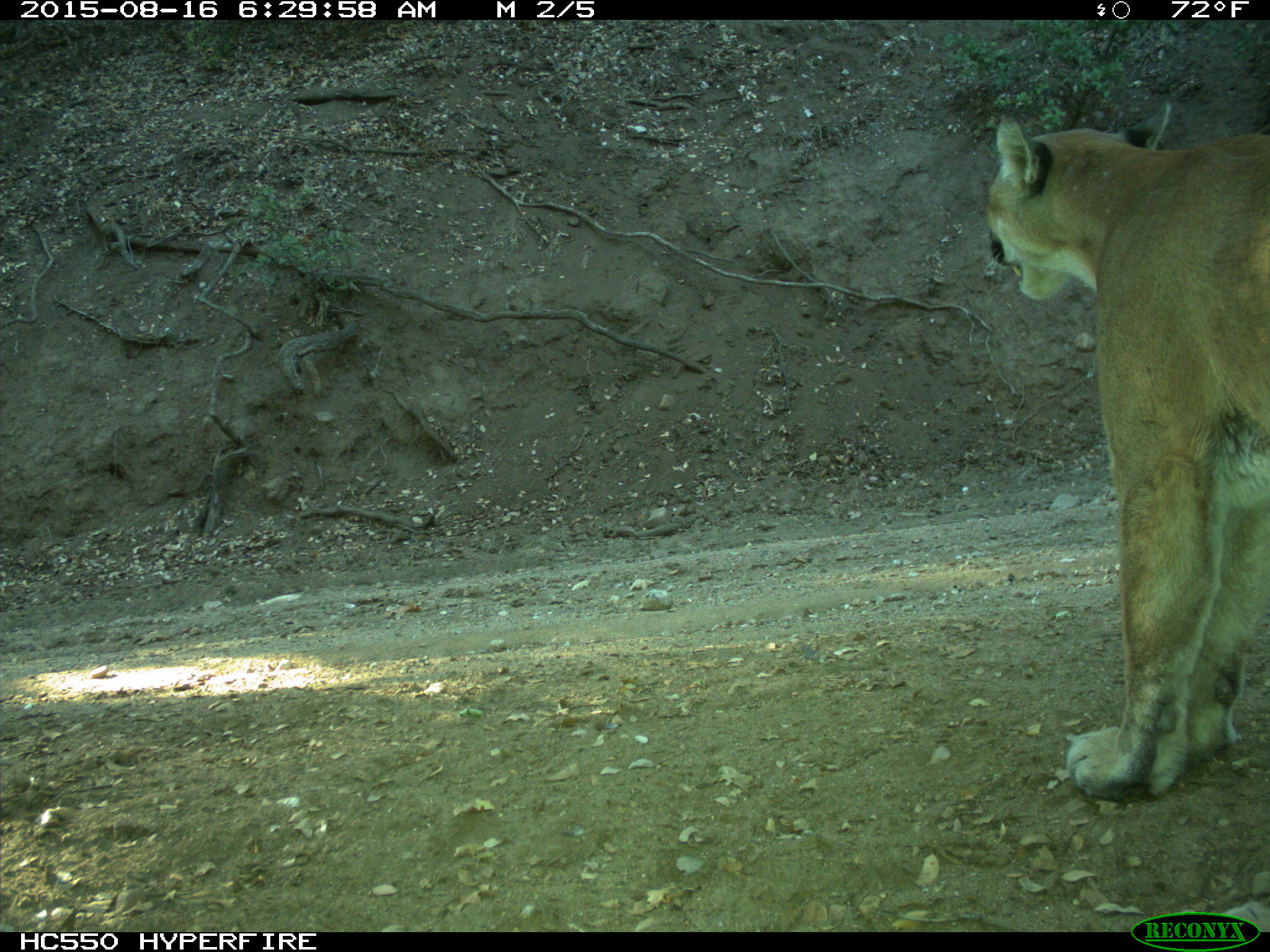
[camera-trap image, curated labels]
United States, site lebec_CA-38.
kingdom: Animalia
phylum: Chordata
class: Mammalia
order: Carnivora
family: Felidae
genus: Puma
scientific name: Puma concolor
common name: mountain lion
Puma concolor (mountain lion).